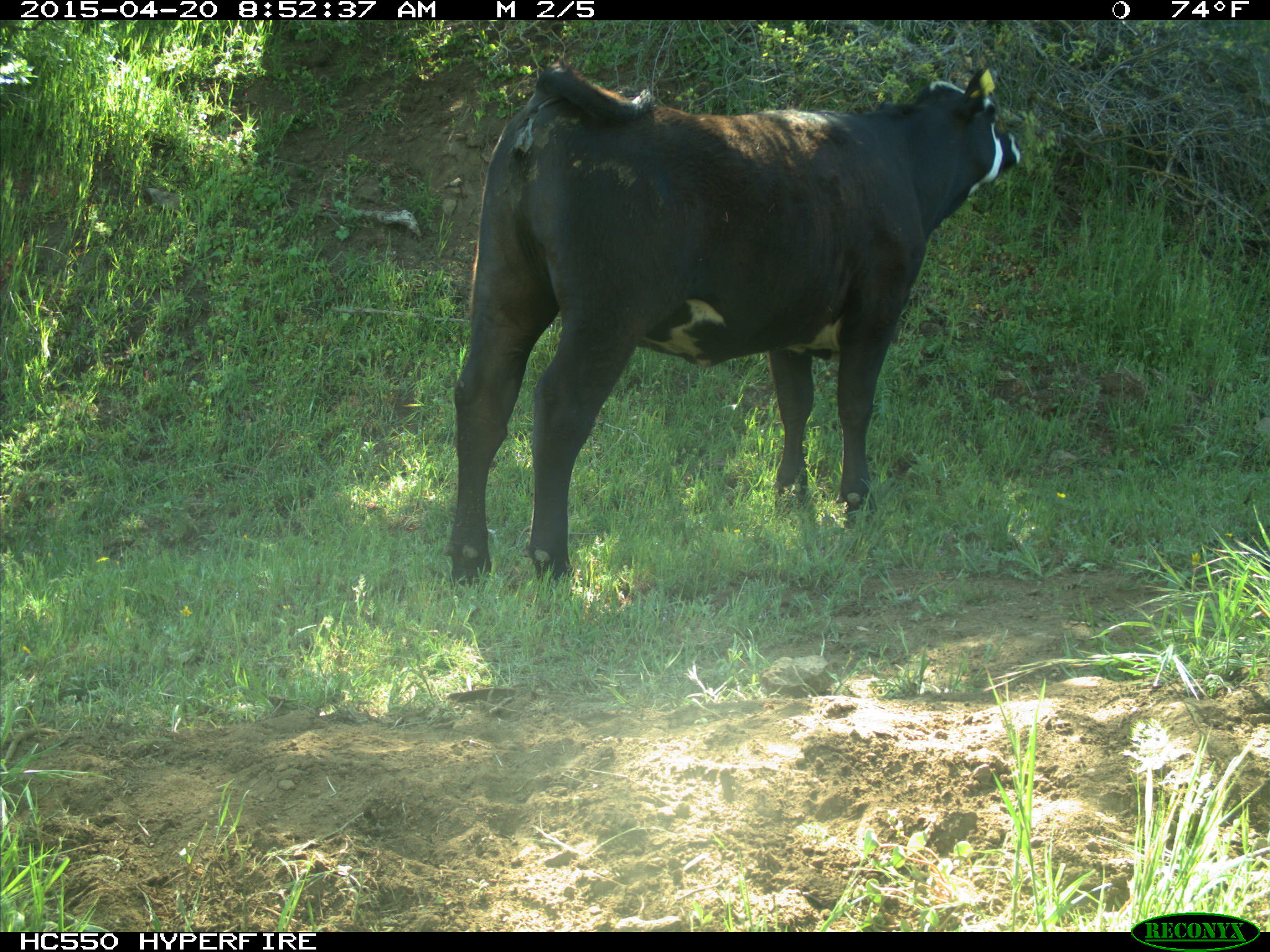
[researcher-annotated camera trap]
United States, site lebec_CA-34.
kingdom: Animalia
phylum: Chordata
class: Mammalia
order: Artiodactyla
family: Bovidae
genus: Bos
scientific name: Bos taurus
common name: domestic cow